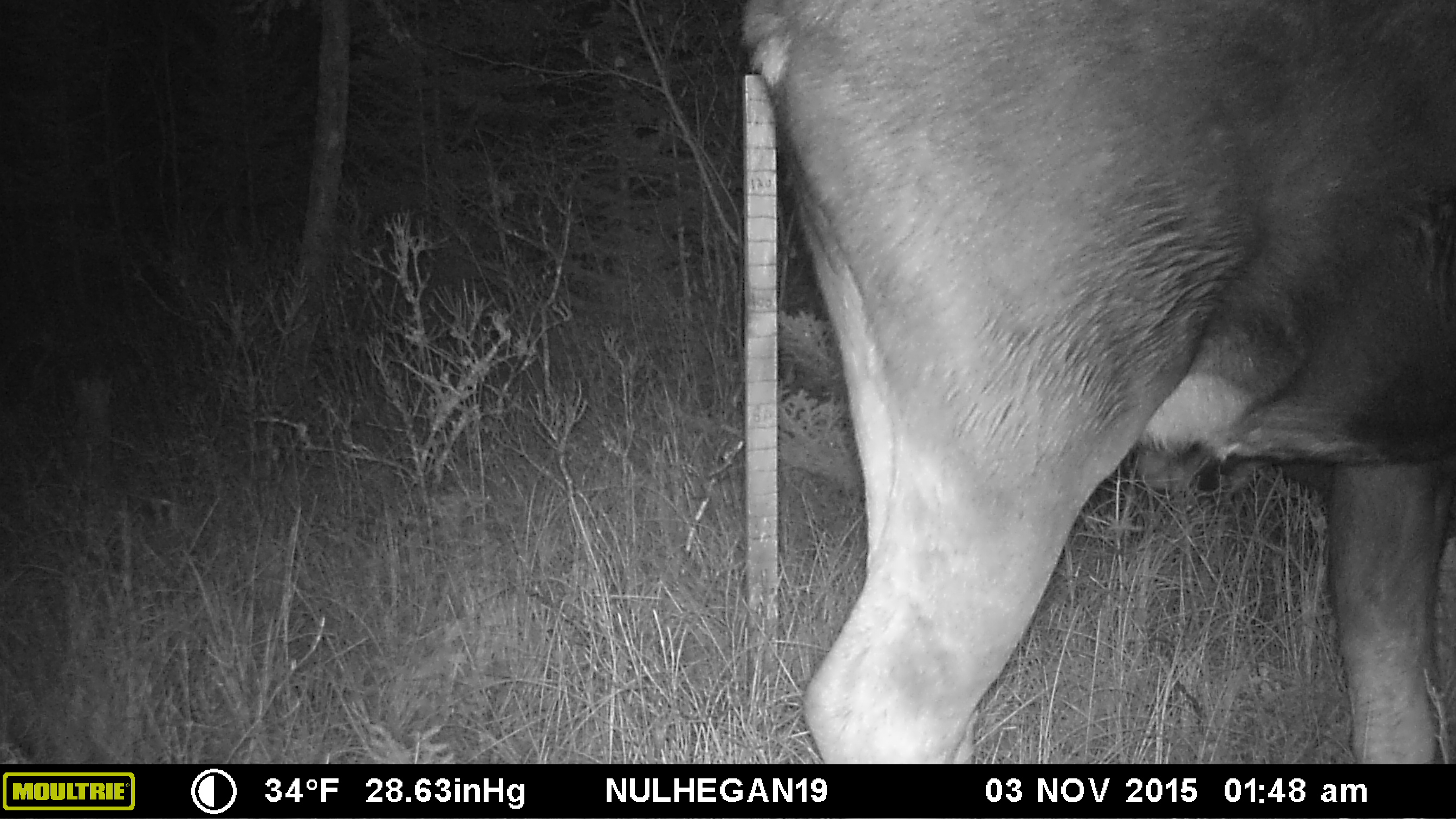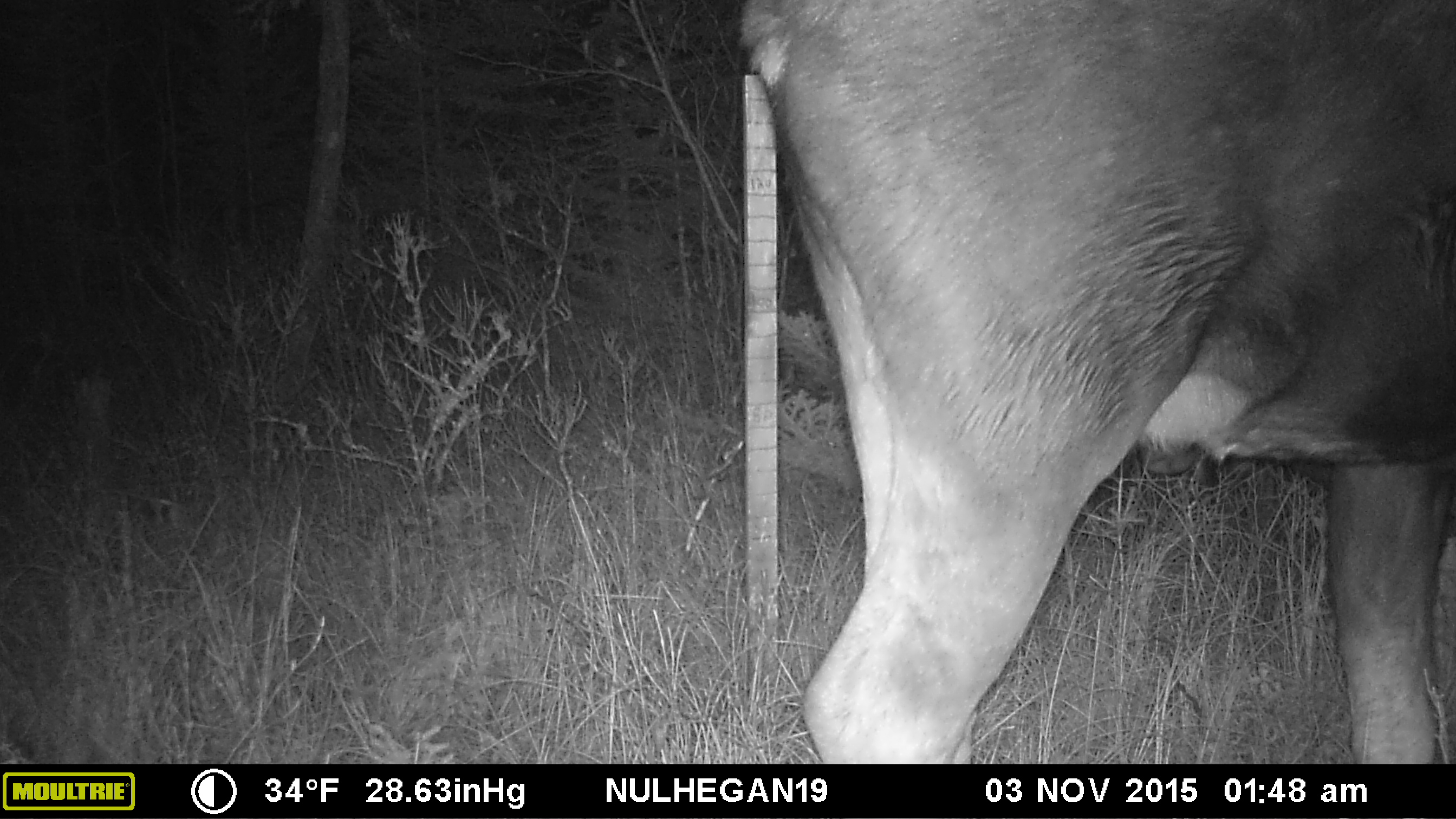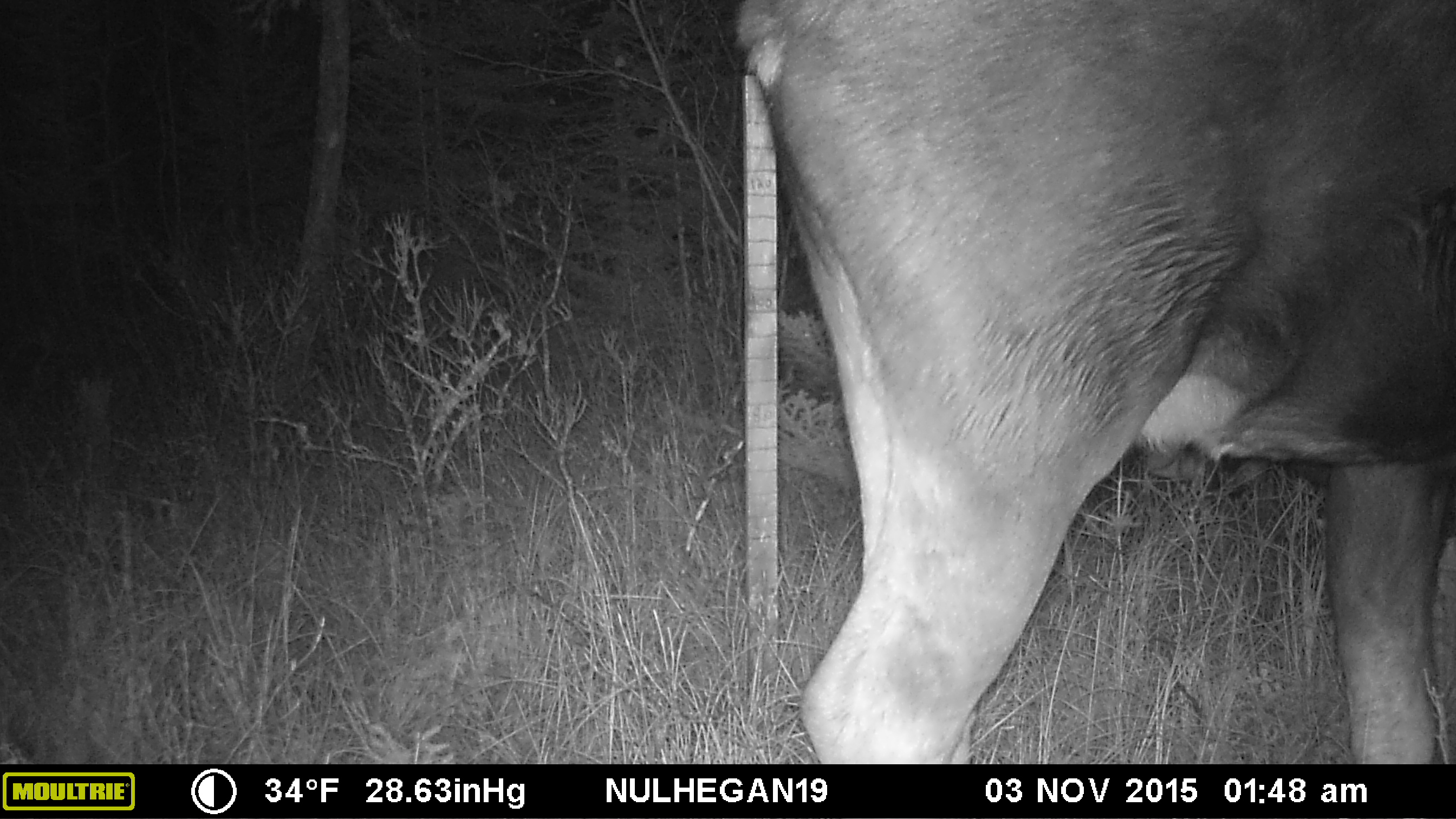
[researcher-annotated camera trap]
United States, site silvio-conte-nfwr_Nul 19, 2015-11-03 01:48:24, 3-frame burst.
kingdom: Animalia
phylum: Chordata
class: Mammalia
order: Artiodactyla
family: Cervidae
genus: Alces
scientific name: Alces alces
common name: moose